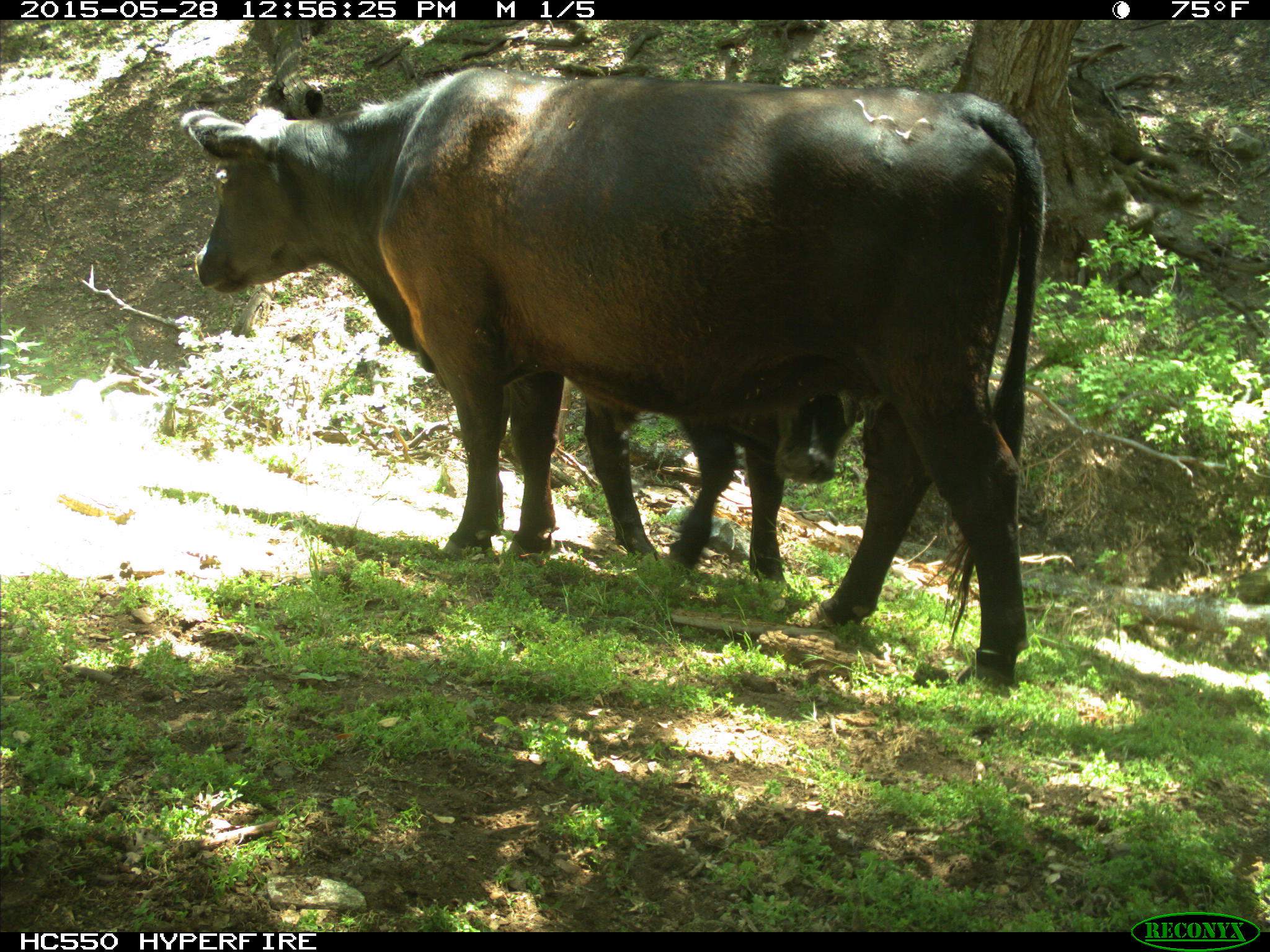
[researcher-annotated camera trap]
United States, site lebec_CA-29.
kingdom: Animalia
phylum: Chordata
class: Mammalia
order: Artiodactyla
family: Bovidae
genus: Bos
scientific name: Bos taurus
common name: domestic cow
Bos taurus (domestic cow).